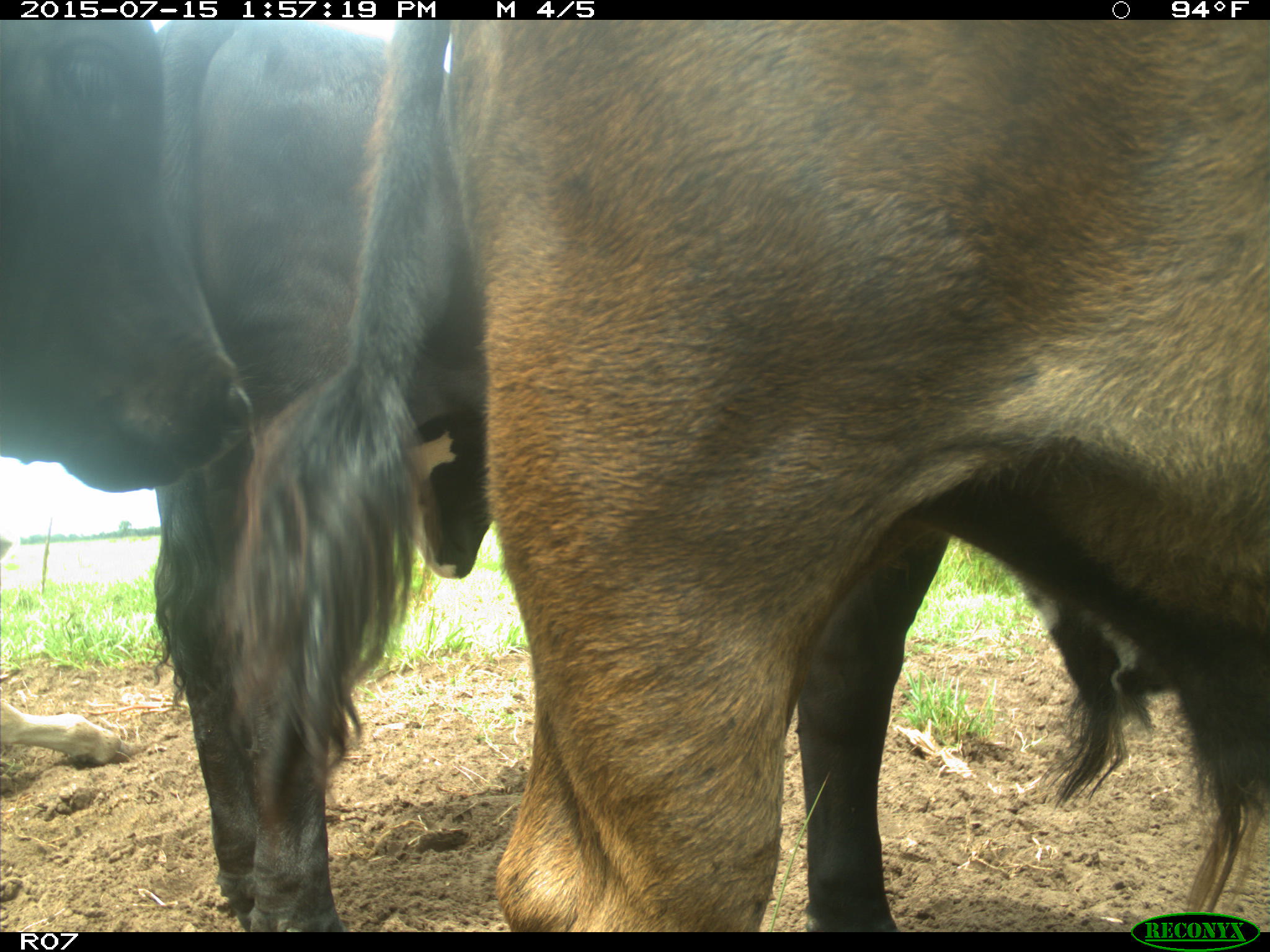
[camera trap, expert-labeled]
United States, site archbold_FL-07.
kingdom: Animalia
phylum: Chordata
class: Mammalia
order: Artiodactyla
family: Bovidae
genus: Bos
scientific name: Bos taurus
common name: domestic cow